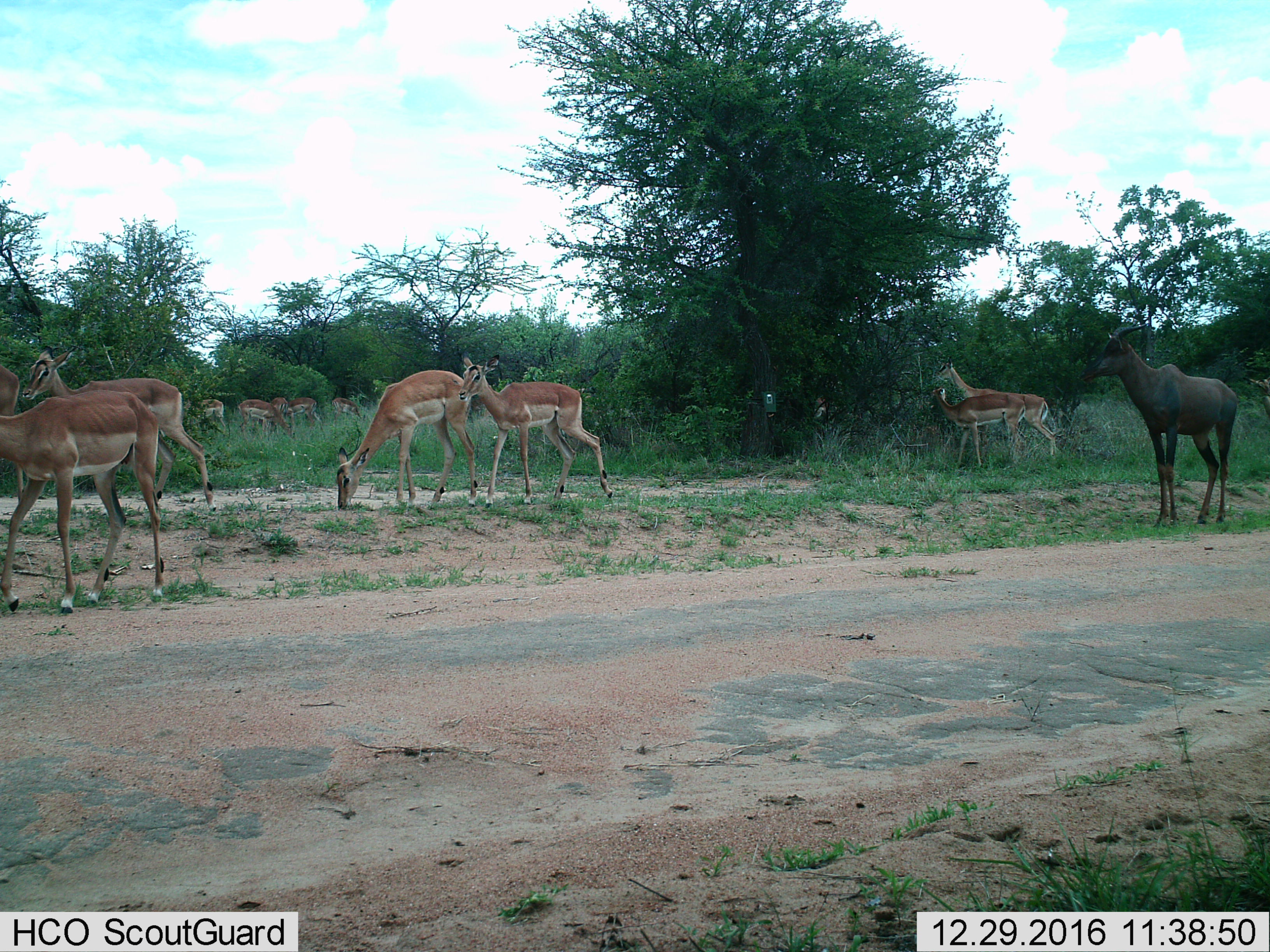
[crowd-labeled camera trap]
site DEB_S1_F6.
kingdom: Animalia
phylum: Chordata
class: Mammalia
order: Artiodactyla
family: Bovidae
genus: Aepyceros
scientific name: Aepyceros melampus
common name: impala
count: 11-50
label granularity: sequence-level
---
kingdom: Animalia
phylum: Chordata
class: Mammalia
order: Artiodactyla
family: Bovidae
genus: Damaliscus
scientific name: Damaliscus lunatus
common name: tsessebe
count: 1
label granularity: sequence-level